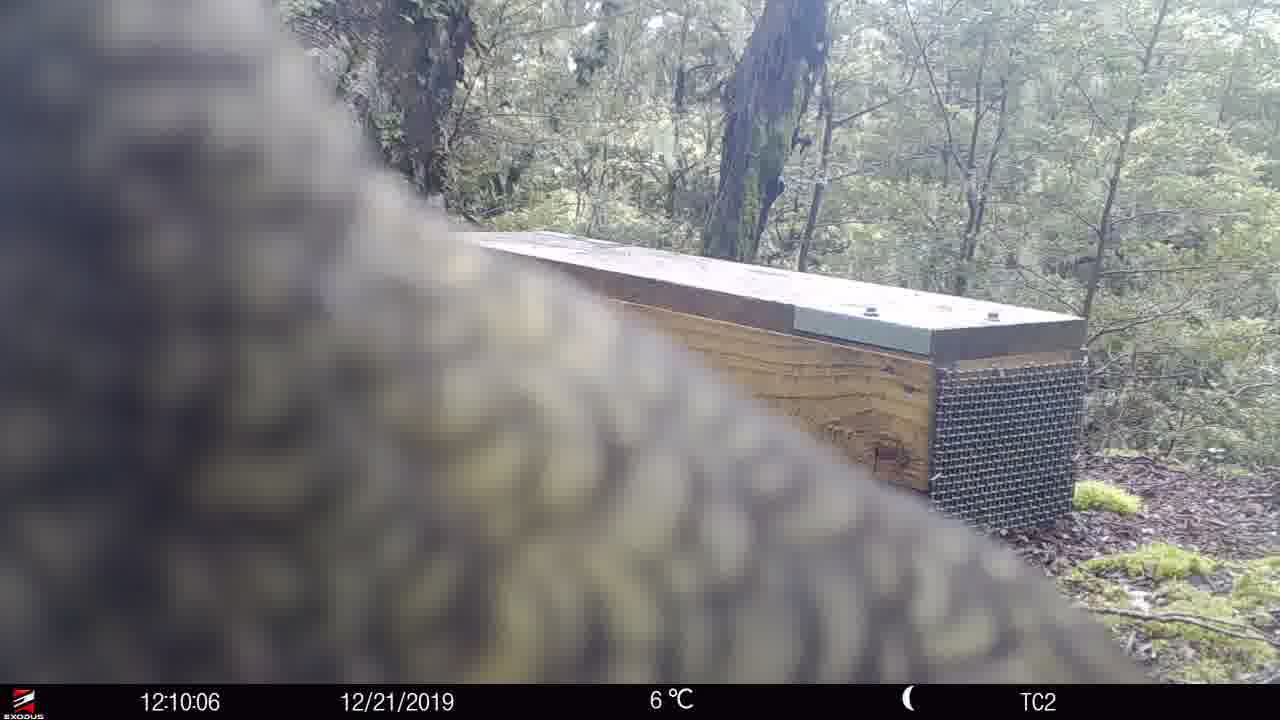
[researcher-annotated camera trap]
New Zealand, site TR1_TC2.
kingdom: Animalia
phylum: Chordata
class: Aves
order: Psittaciformes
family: Strigopidae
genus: Nestor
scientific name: Nestor notabilis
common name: kea